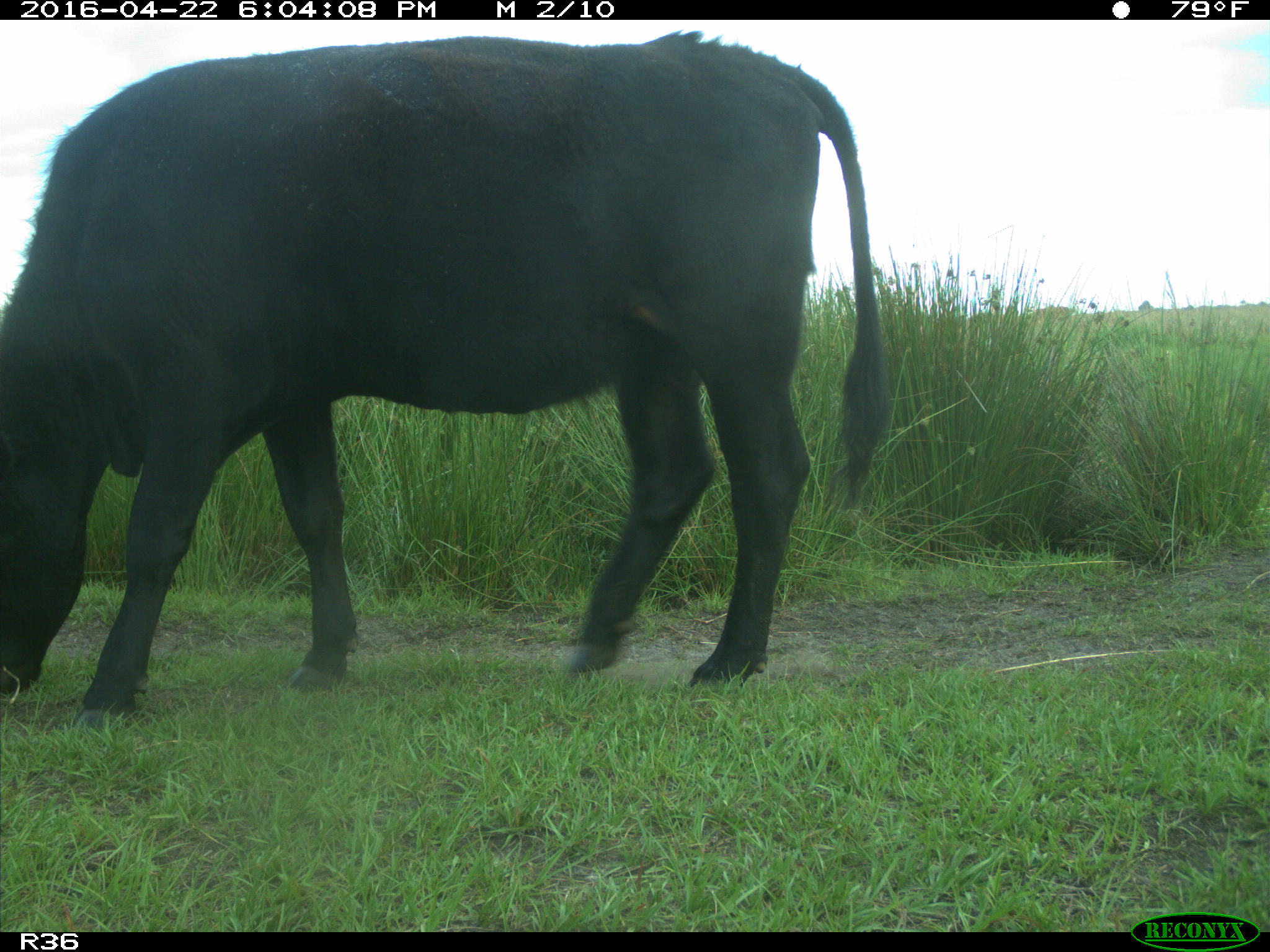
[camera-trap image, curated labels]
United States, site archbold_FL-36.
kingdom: Animalia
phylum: Chordata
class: Mammalia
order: Artiodactyla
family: Bovidae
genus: Bos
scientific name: Bos taurus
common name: domestic cow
Bos taurus (domestic cow).